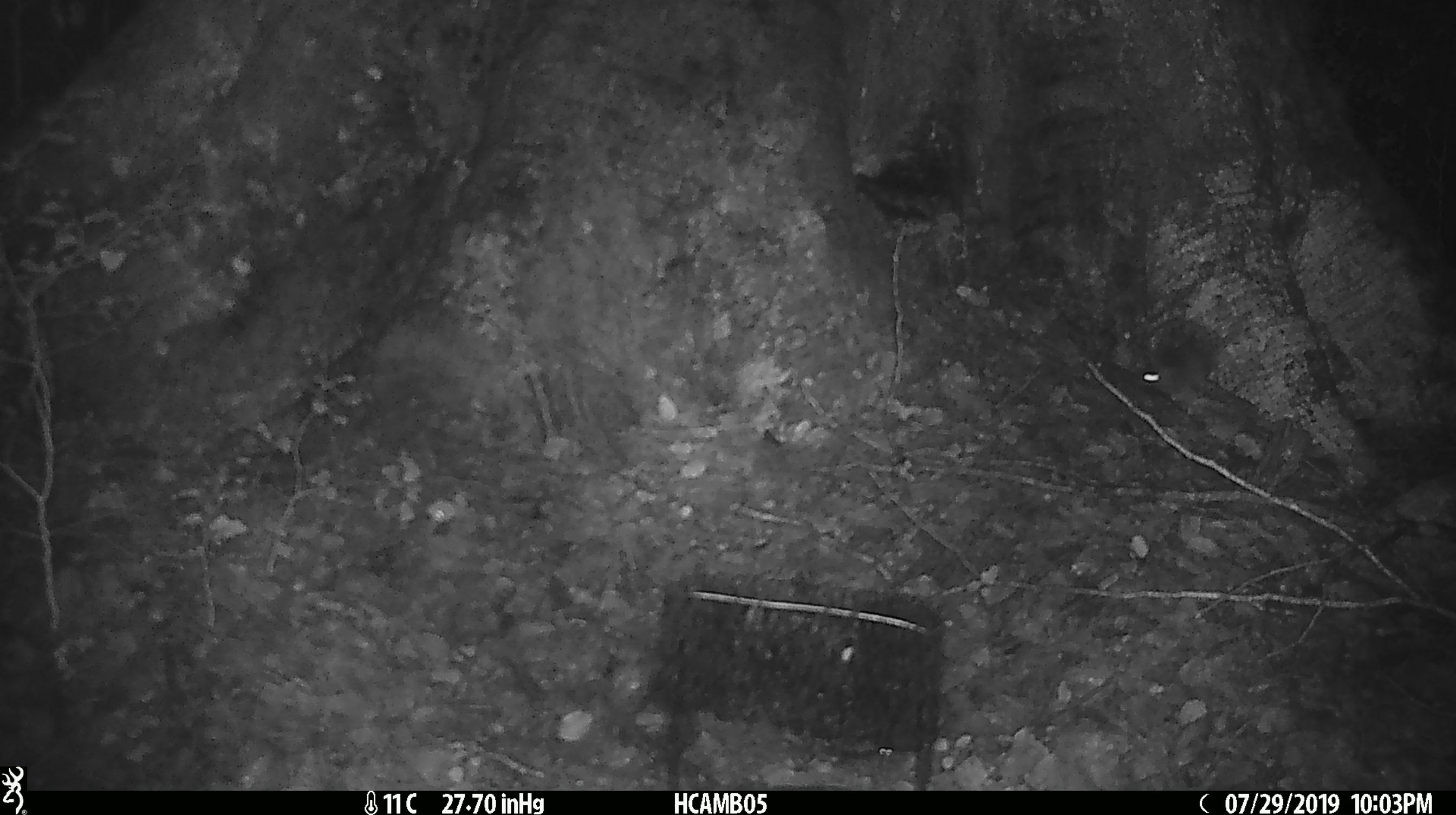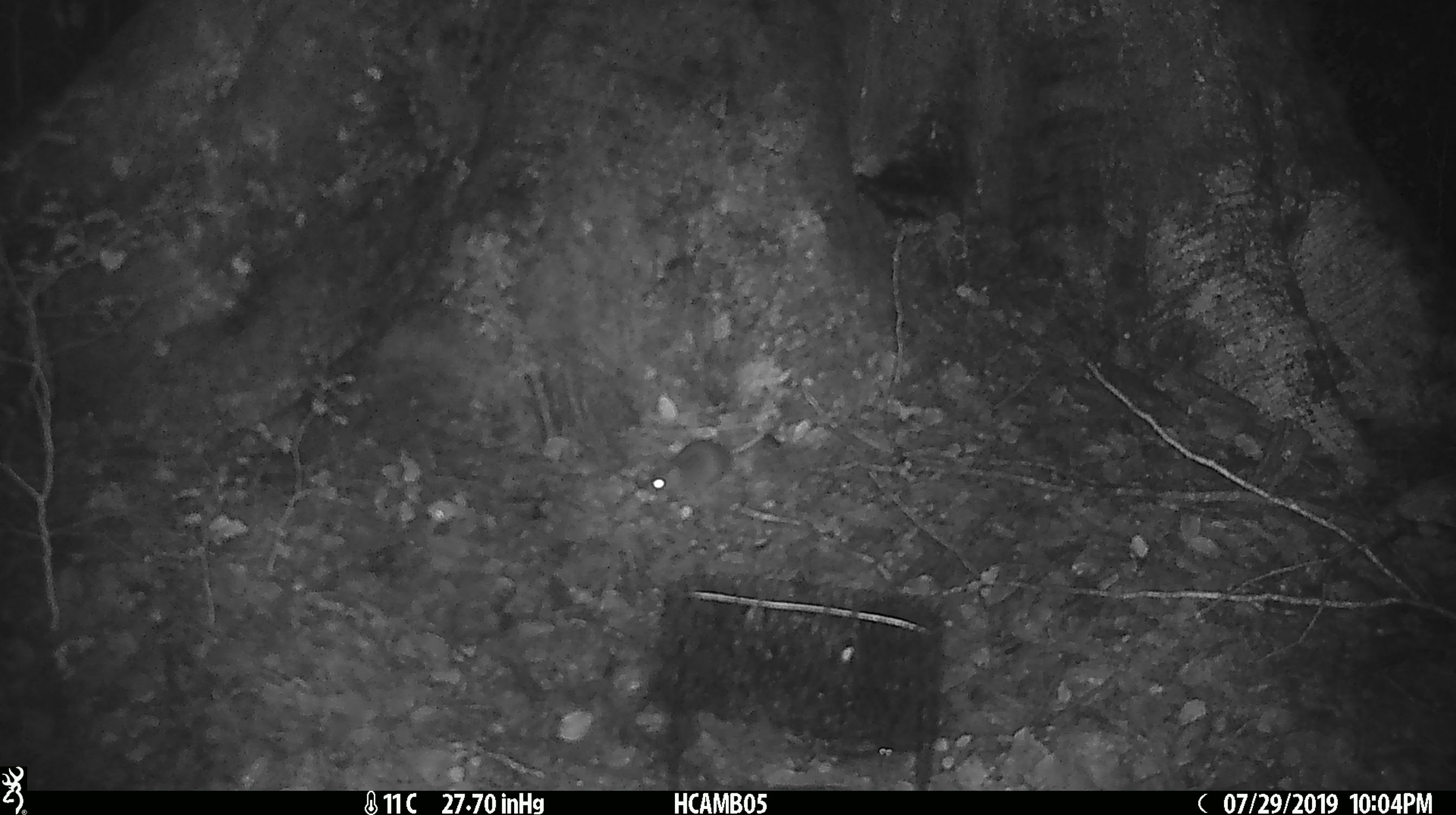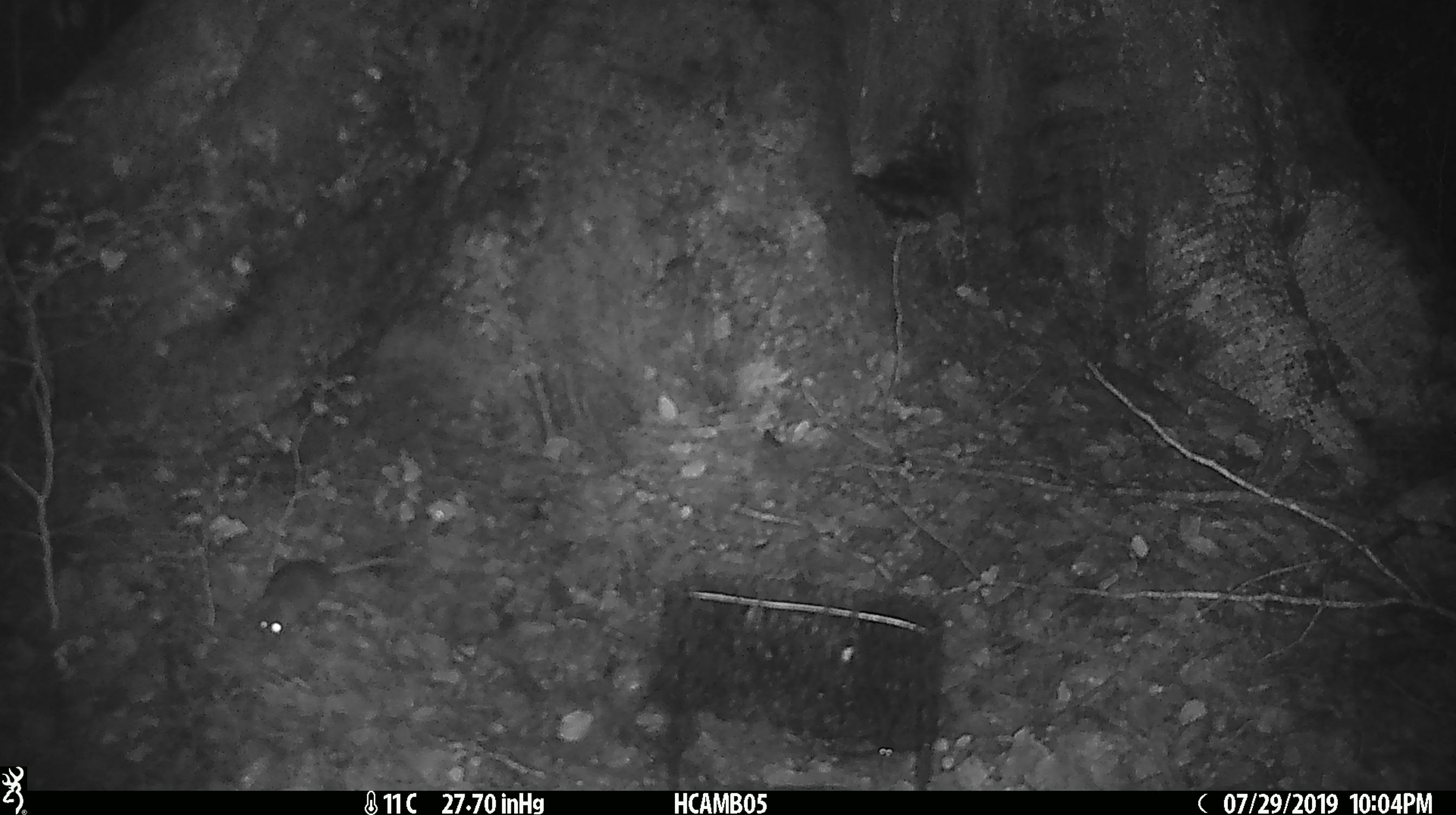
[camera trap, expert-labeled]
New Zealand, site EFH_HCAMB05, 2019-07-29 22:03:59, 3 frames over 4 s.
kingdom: Animalia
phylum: Chordata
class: Mammalia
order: Rodentia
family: Muridae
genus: Mus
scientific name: Mus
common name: mouse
Mouse (Mus).